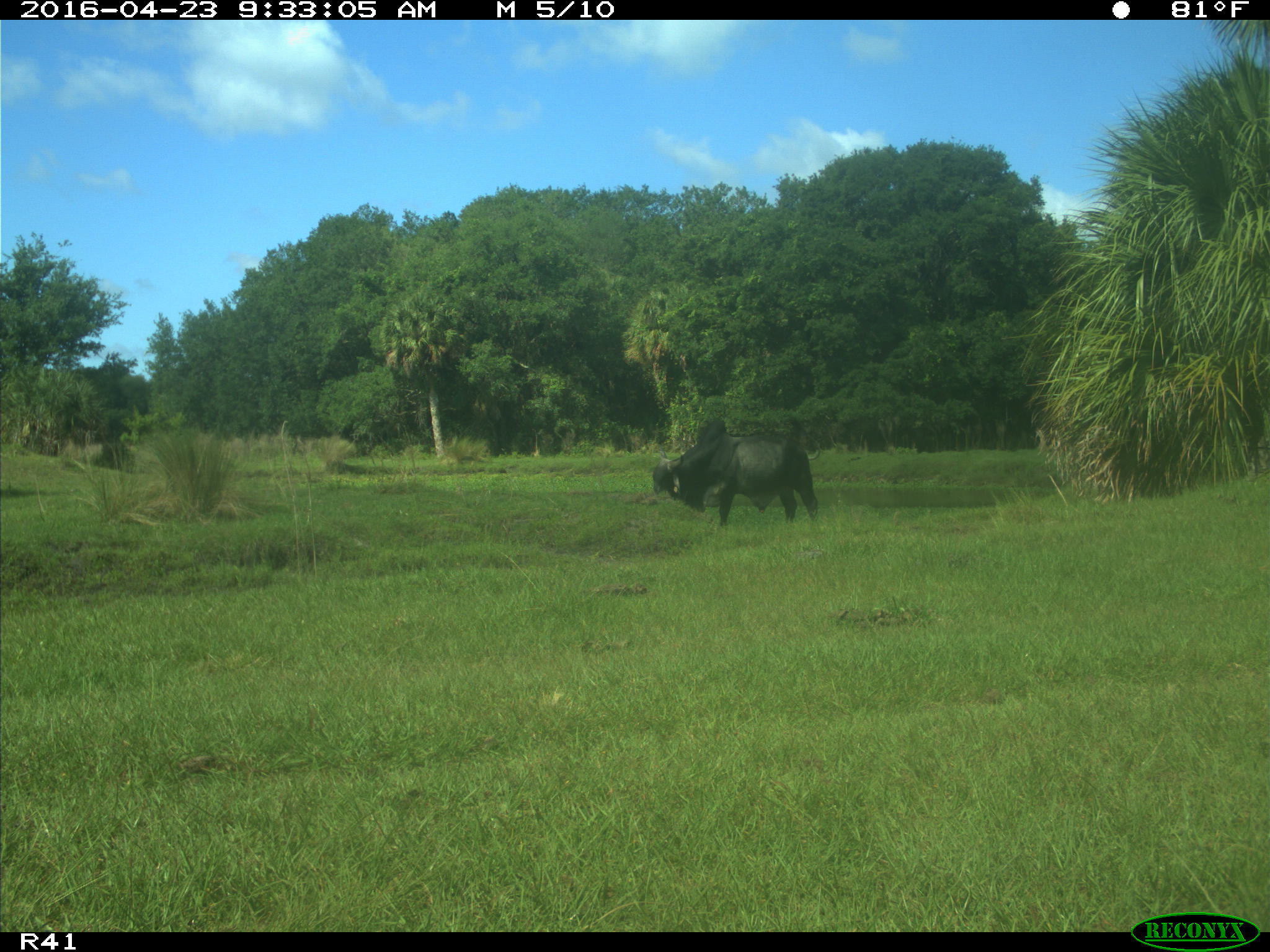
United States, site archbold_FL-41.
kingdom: Animalia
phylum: Chordata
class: Mammalia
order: Artiodactyla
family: Bovidae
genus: Bos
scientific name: Bos taurus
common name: domestic cow